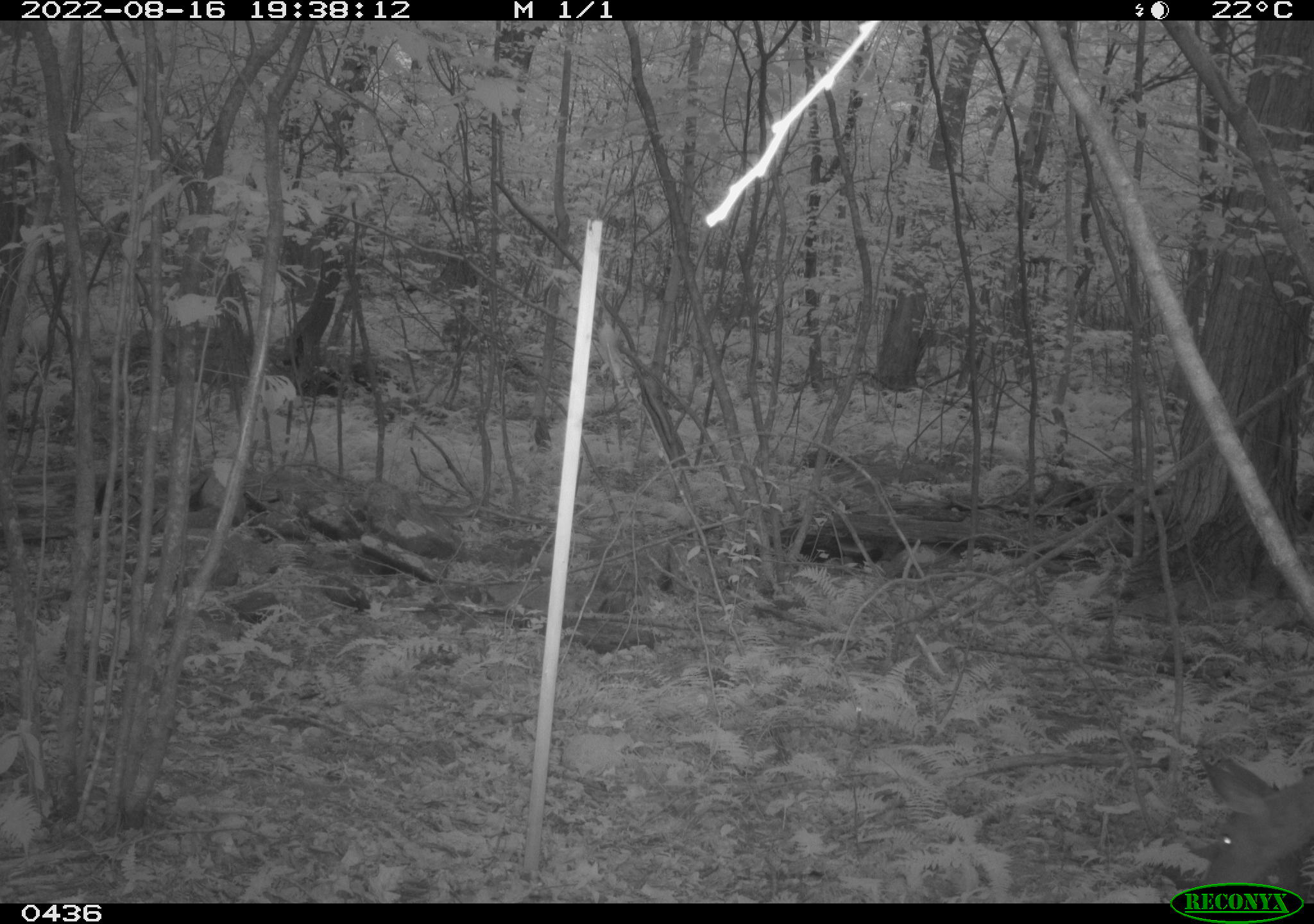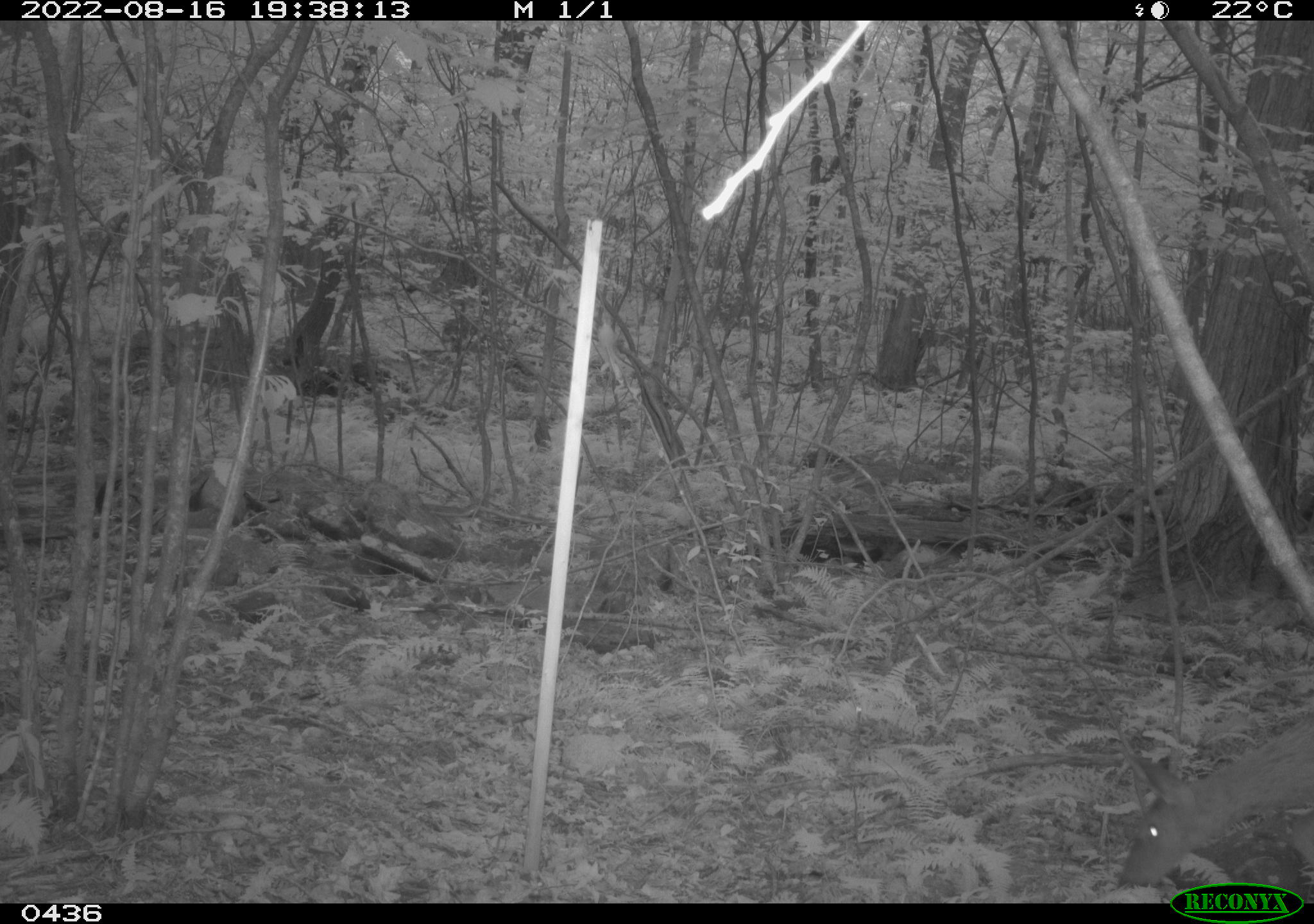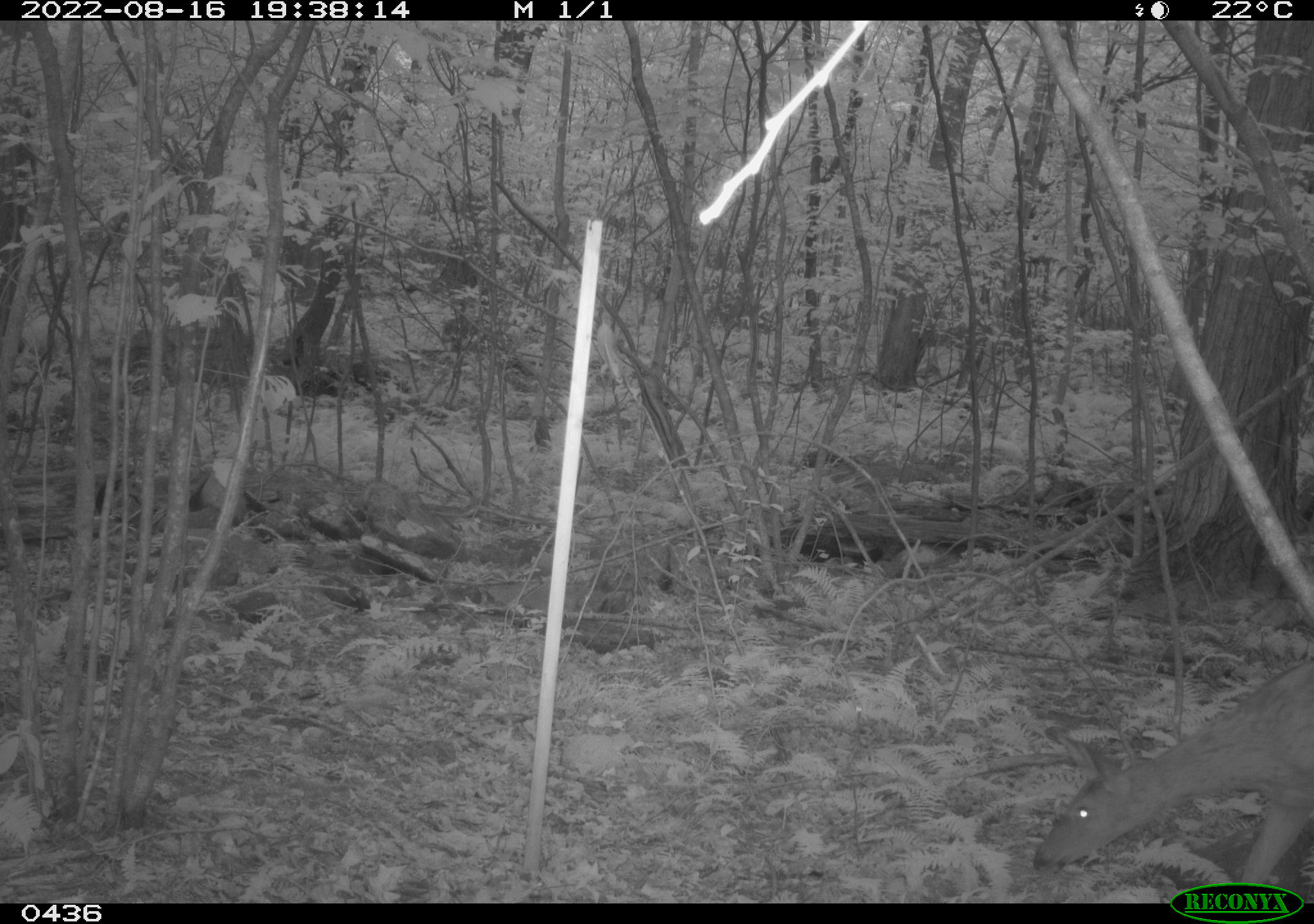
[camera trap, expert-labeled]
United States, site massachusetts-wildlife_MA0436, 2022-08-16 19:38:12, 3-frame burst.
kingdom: Animalia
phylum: Chordata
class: Mammalia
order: Artiodactyla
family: Cervidae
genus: Odocoileus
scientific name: Odocoileus virginianus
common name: white-tailed deer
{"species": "white-tailed deer (Odocoileus virginianus)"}